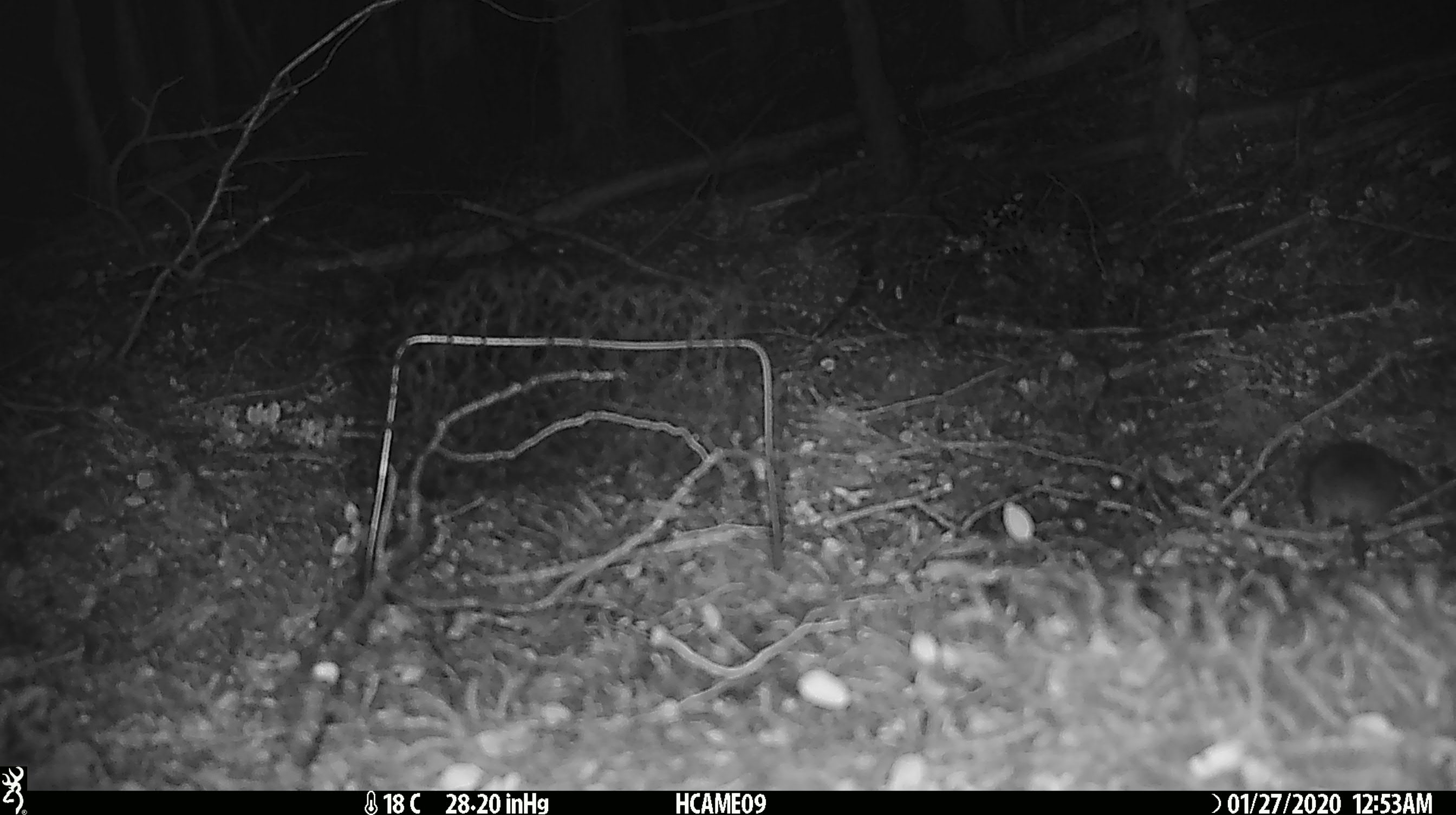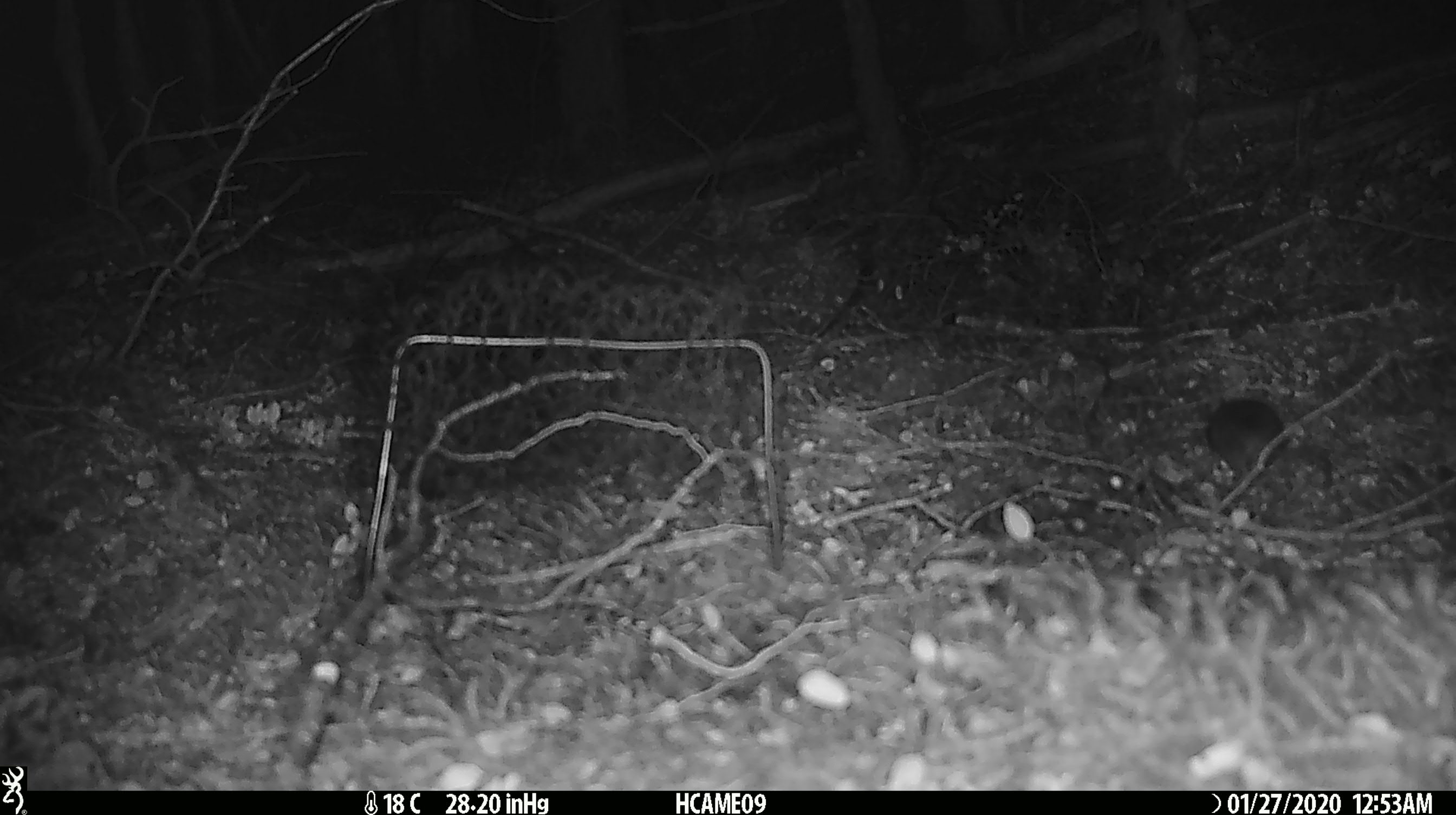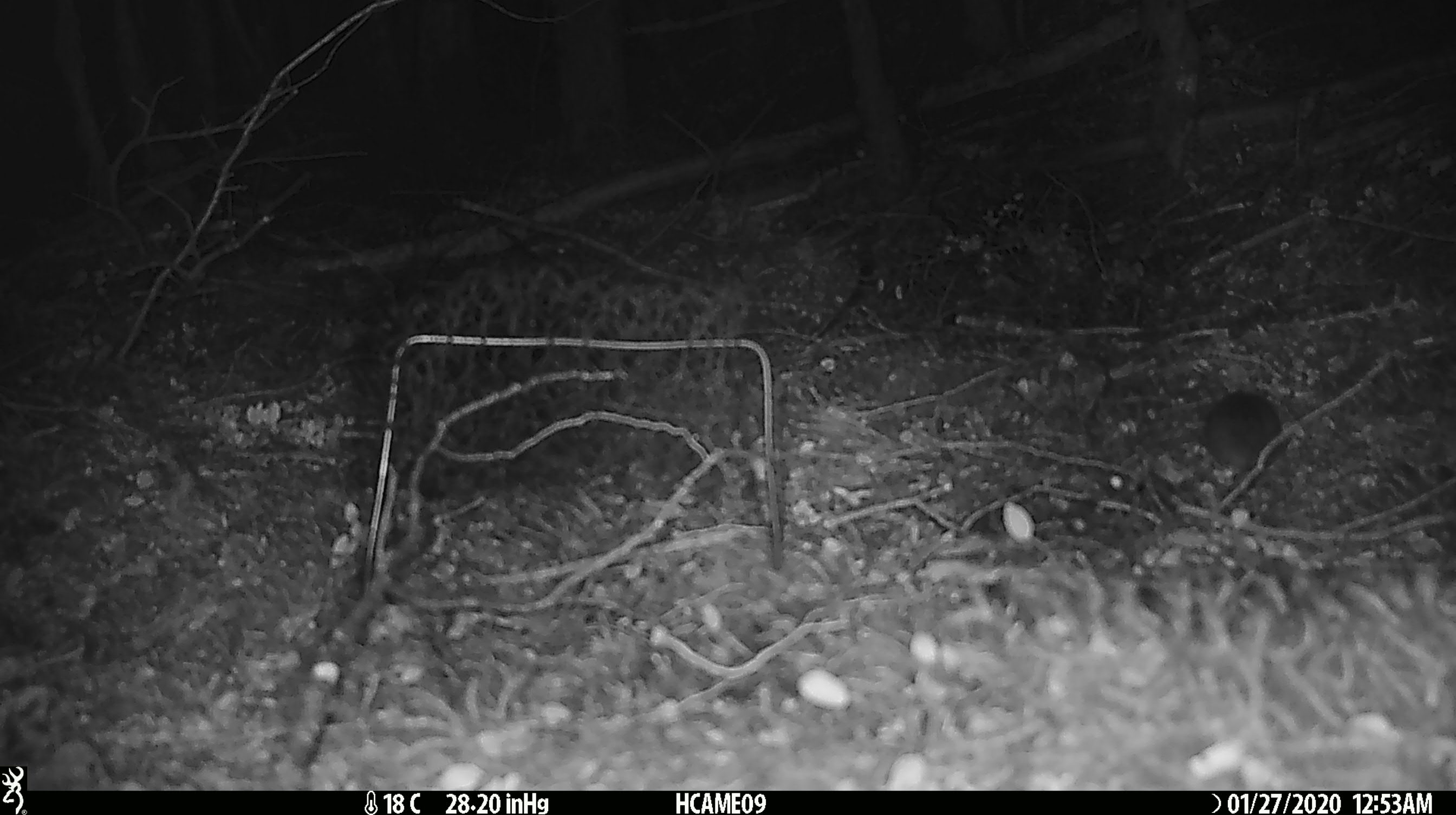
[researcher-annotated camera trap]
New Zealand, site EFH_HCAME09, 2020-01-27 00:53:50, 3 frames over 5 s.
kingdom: Animalia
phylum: Chordata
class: Mammalia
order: Rodentia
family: Muridae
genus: Mus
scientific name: Mus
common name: mouse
Mouse (Mus).